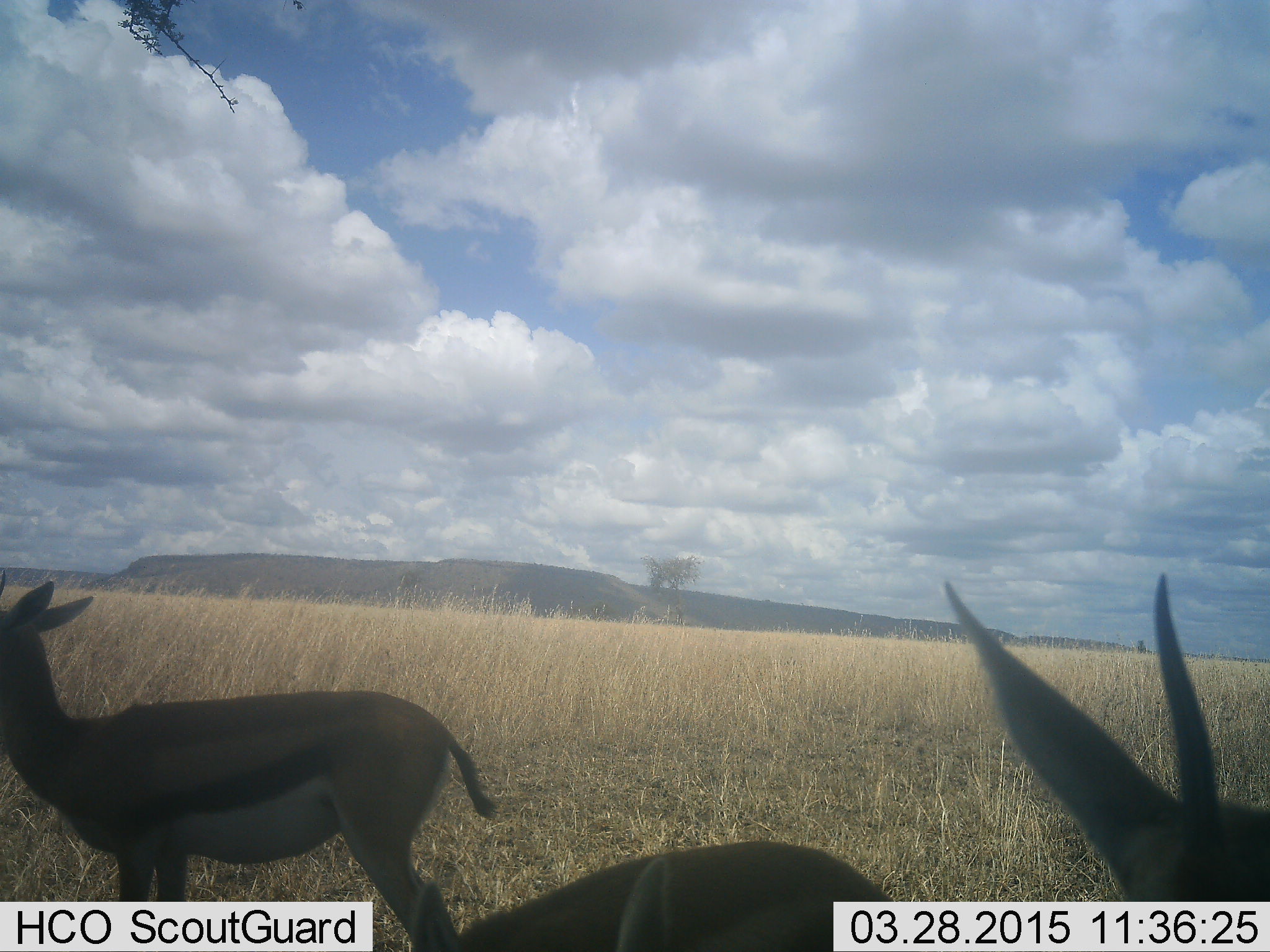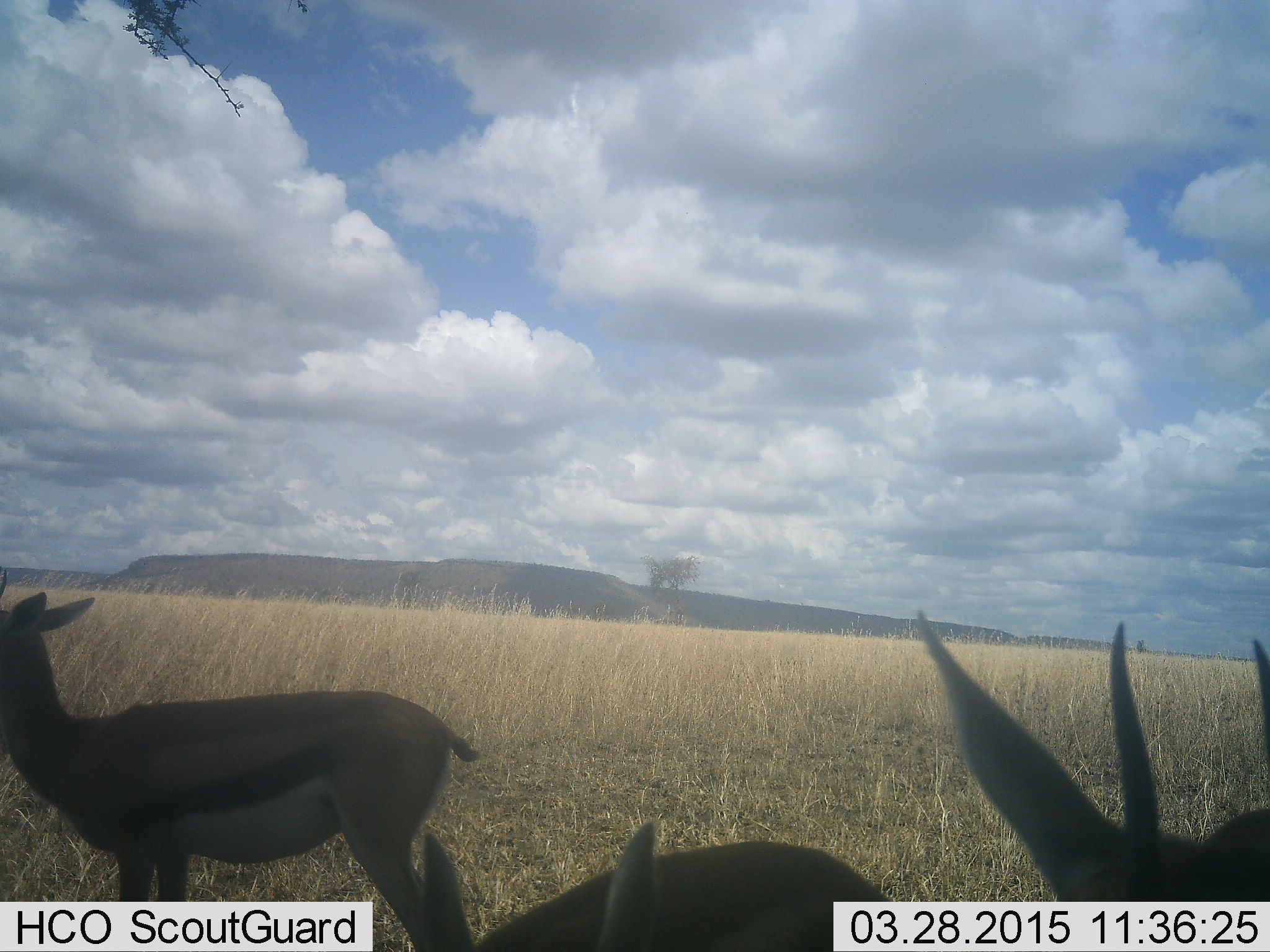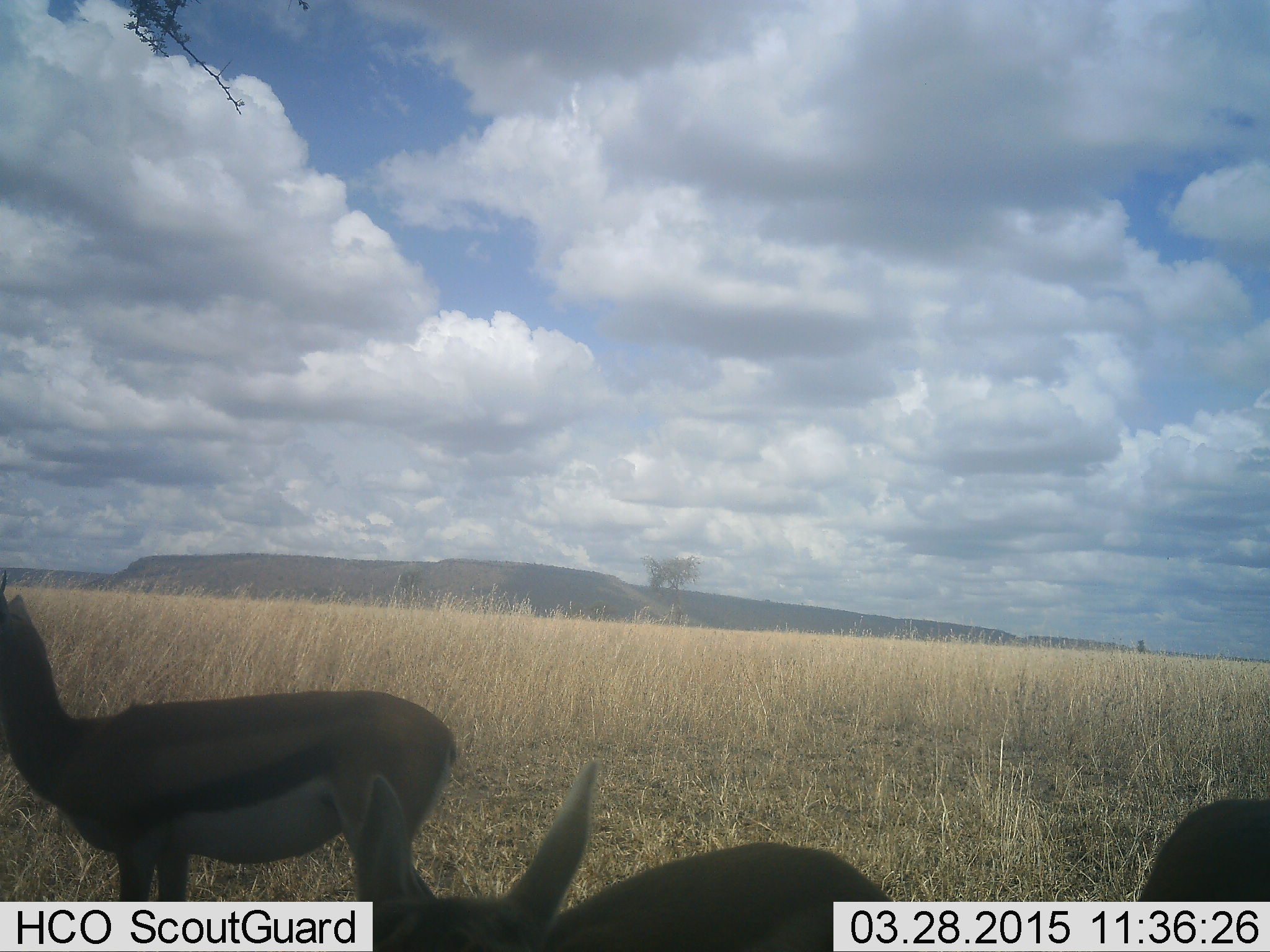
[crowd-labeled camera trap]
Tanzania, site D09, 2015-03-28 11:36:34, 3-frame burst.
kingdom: Animalia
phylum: Chordata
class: Mammalia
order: Artiodactyla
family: Bovidae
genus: Eudorcas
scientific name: Eudorcas thomsonii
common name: thomson's gazelle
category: gazellethomsons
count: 3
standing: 100%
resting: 0%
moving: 0%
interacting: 0%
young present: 10%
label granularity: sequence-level